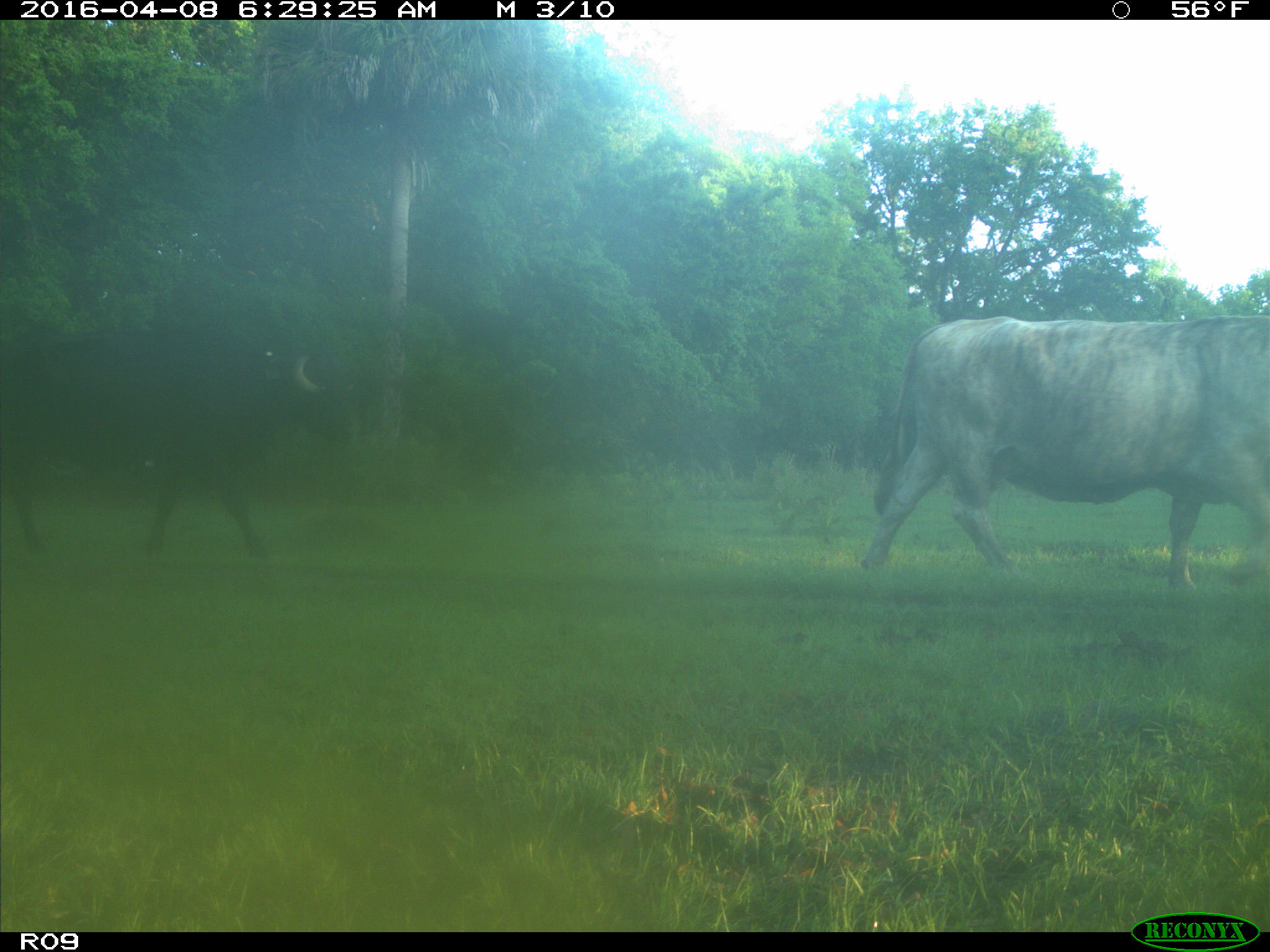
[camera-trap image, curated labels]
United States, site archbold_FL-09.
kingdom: Animalia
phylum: Chordata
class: Mammalia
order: Artiodactyla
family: Bovidae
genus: Bos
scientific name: Bos taurus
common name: domestic cow